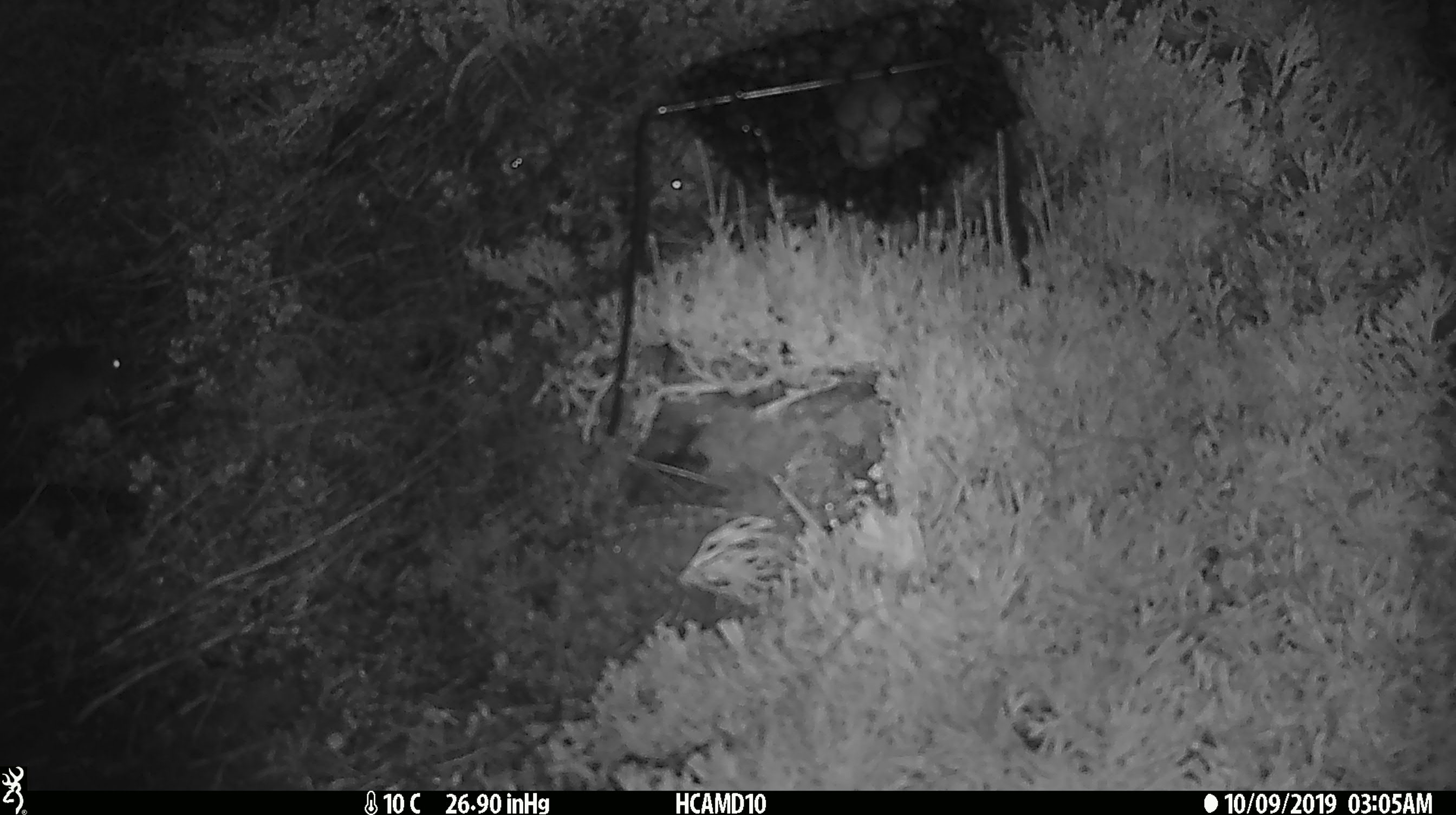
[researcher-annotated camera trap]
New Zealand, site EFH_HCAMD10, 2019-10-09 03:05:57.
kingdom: Animalia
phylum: Chordata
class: Mammalia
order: Rodentia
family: Muridae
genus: Mus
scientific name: Mus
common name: mouse